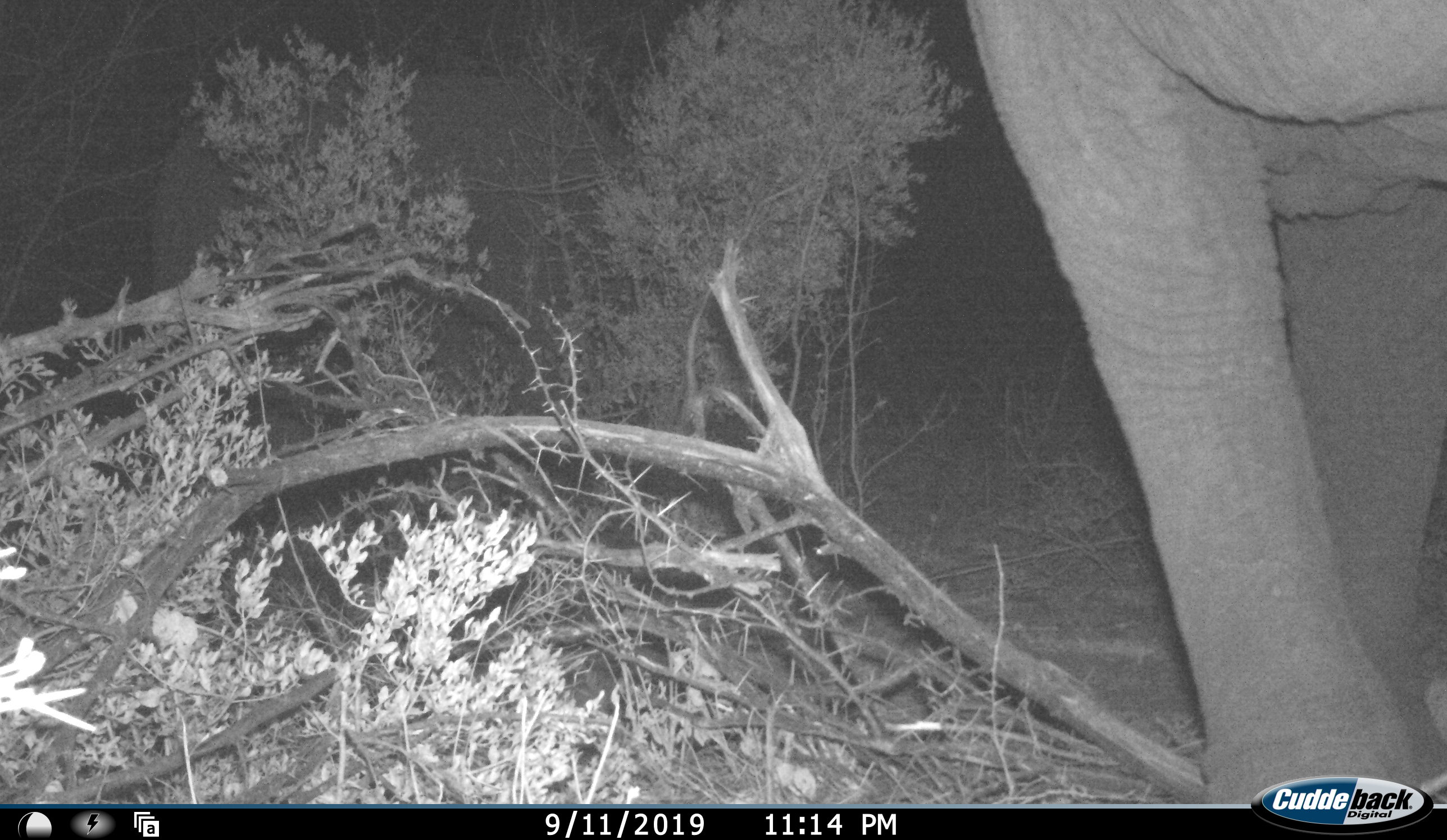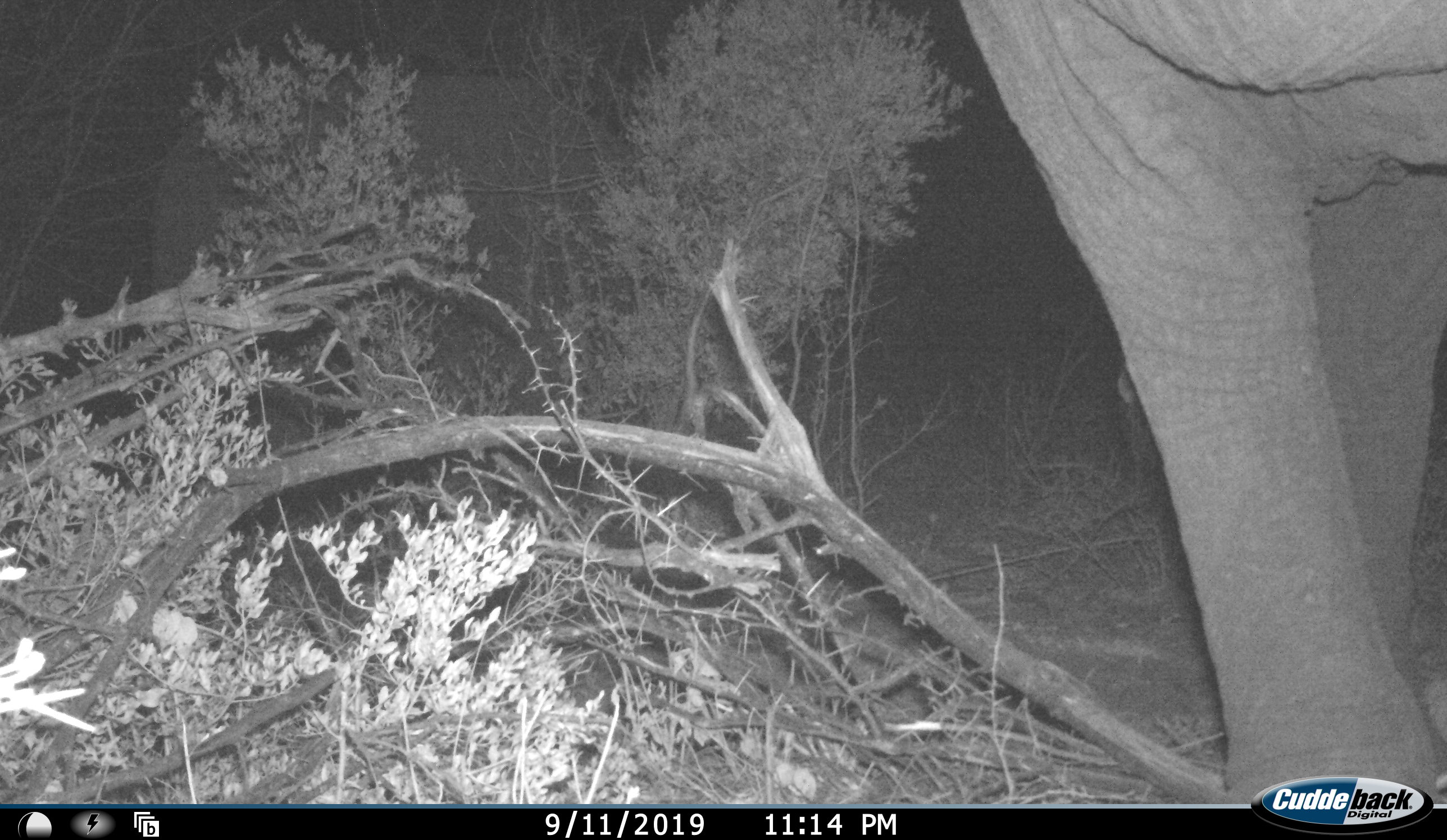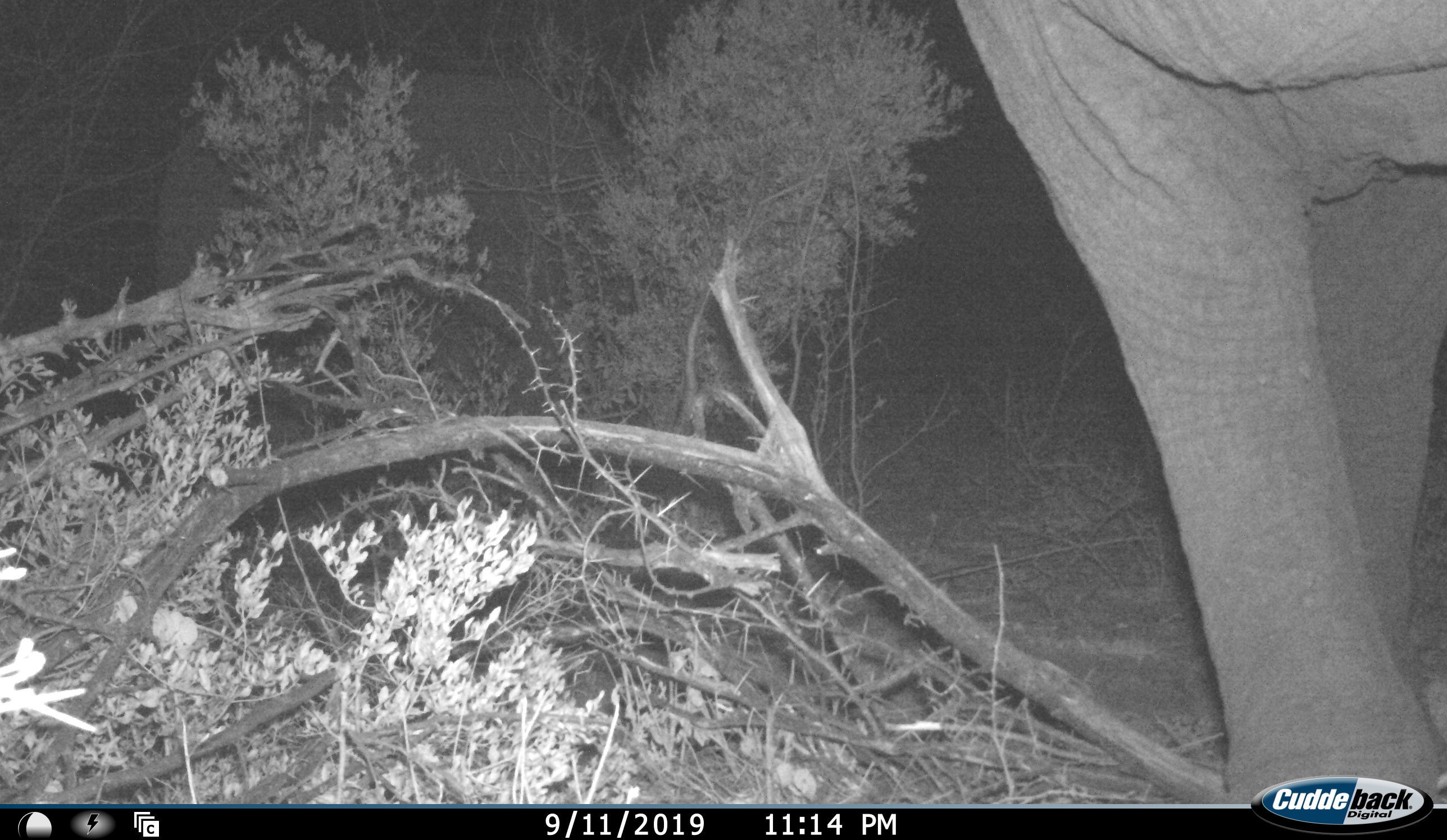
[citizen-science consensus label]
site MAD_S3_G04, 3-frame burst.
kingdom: Animalia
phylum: Chordata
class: Mammalia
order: Proboscidea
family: Elephantidae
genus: Loxodonta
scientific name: Loxodonta africana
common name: african bush elephant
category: elephant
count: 1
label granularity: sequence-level